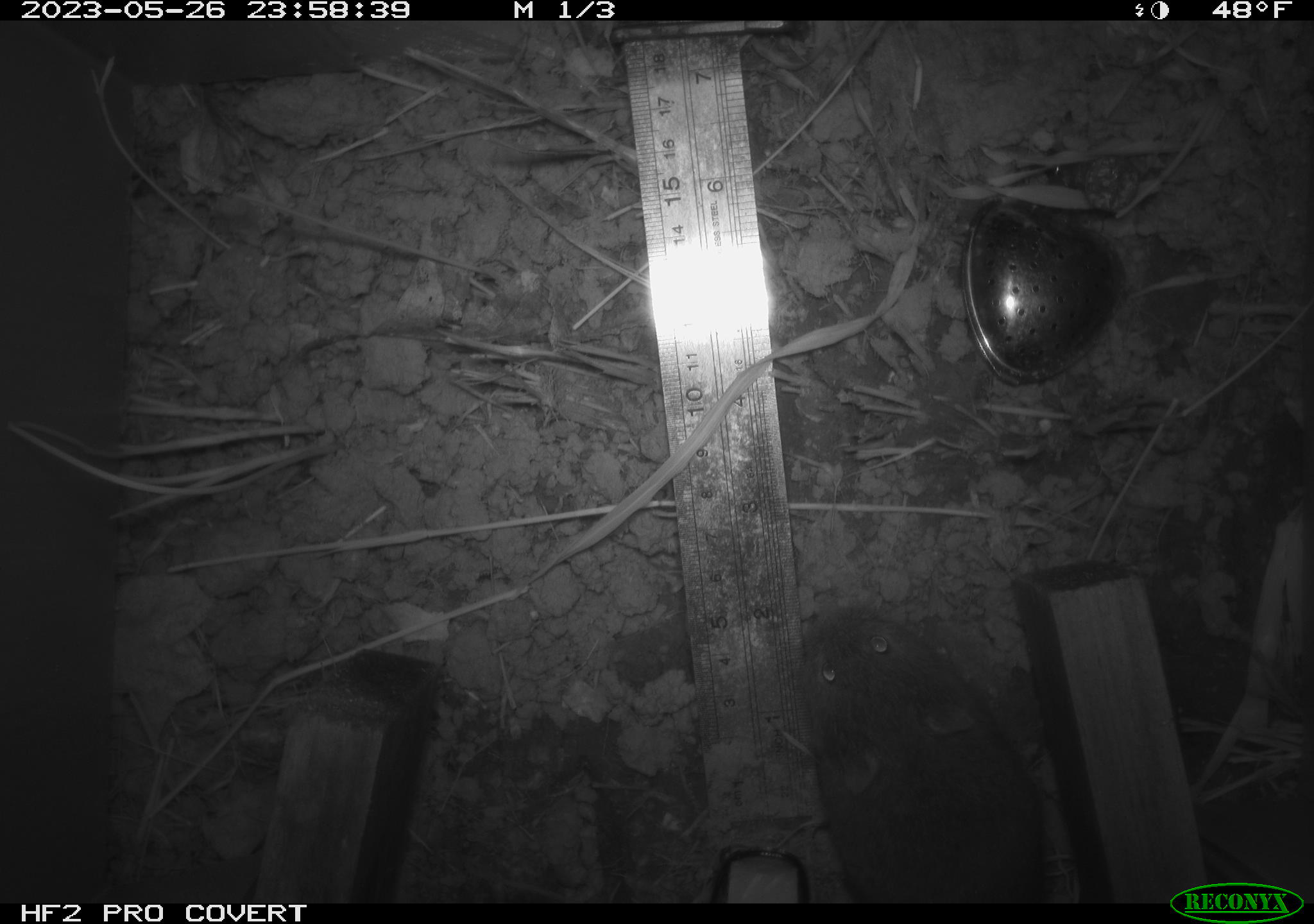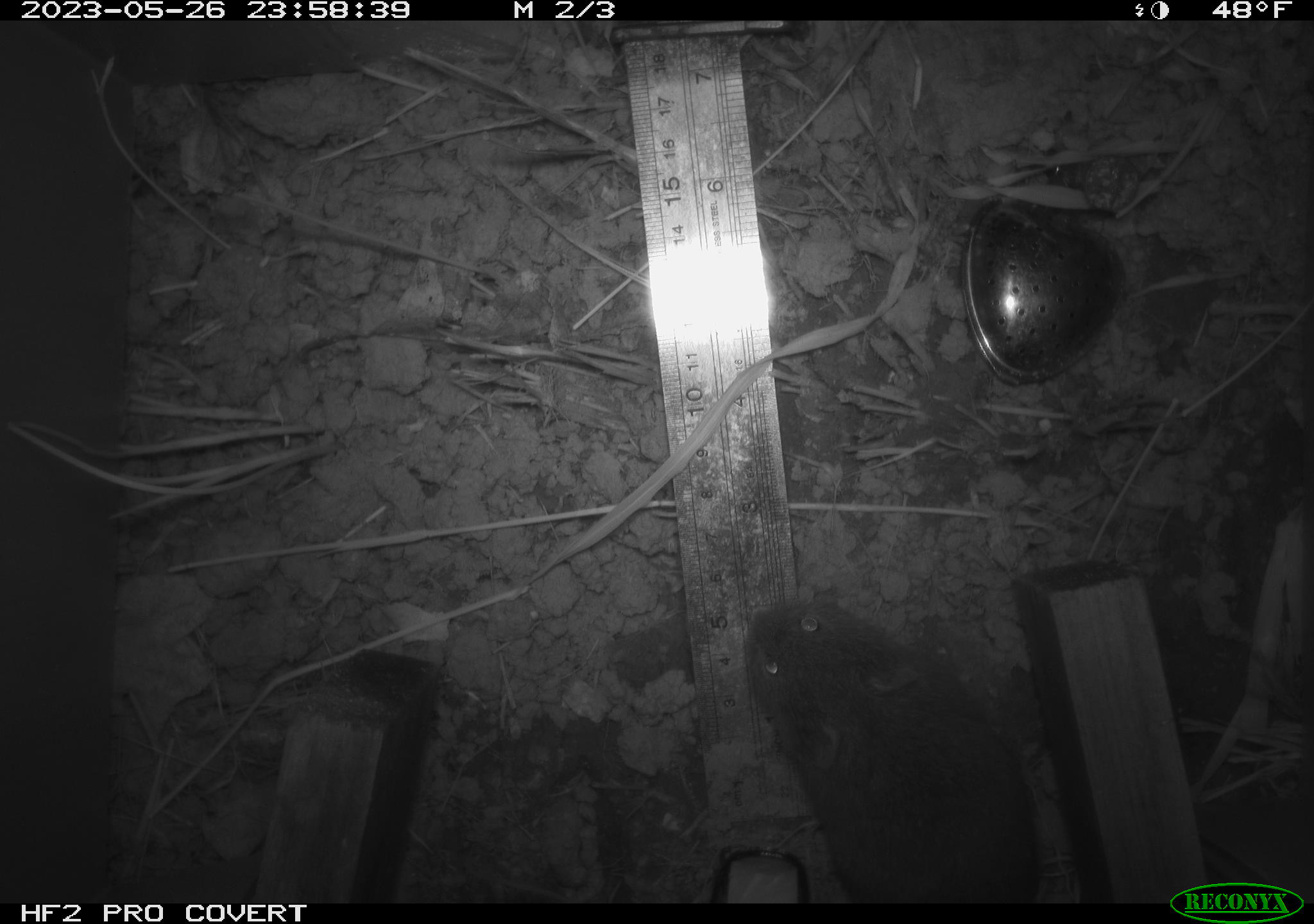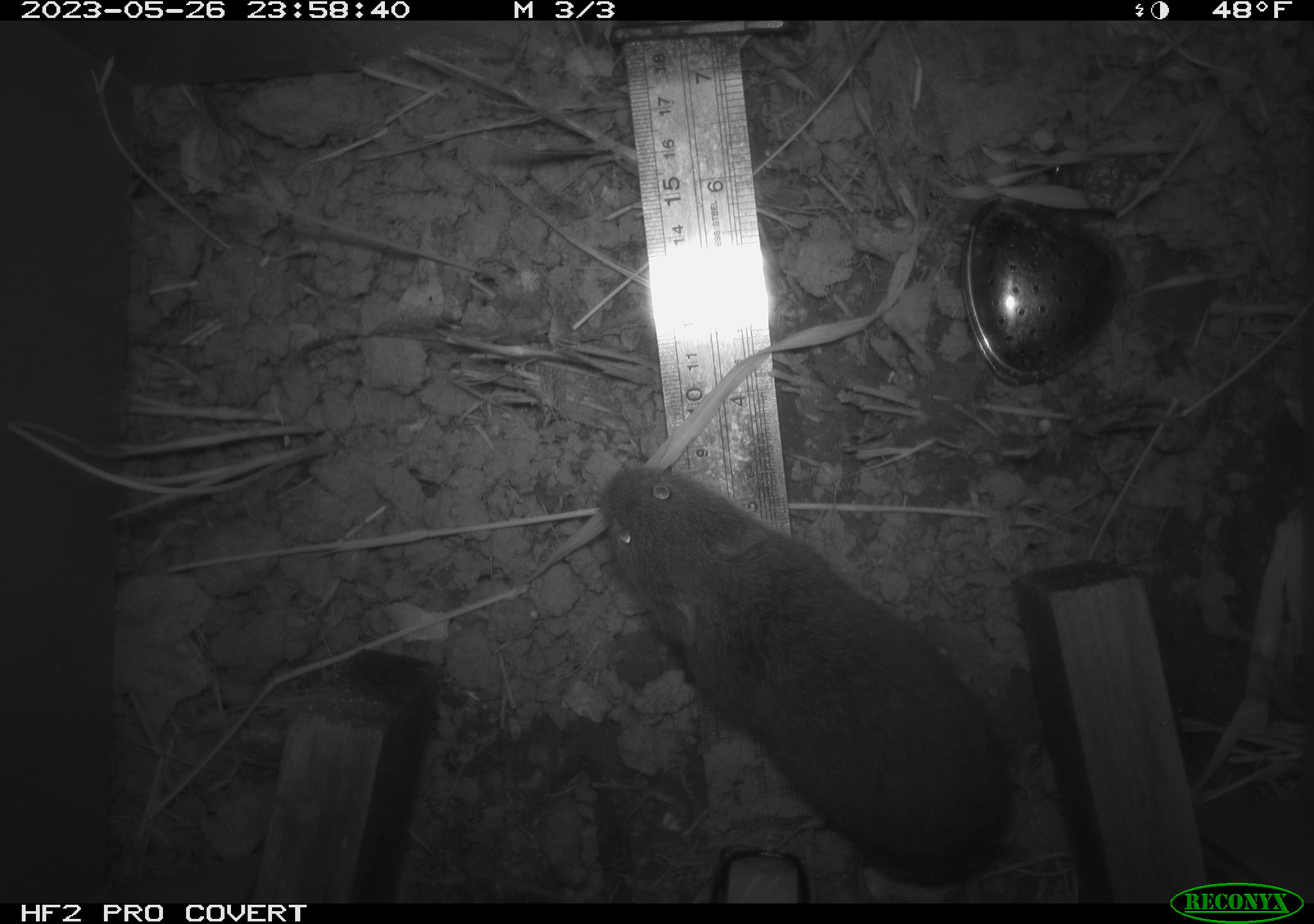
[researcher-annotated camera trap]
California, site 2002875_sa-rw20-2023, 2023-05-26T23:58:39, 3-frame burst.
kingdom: Animalia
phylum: Chordata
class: Mammalia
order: Rodentia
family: Cricetidae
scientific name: Arvicolinae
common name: voles, lemmings, and muskrats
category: arvicolinae subfamily